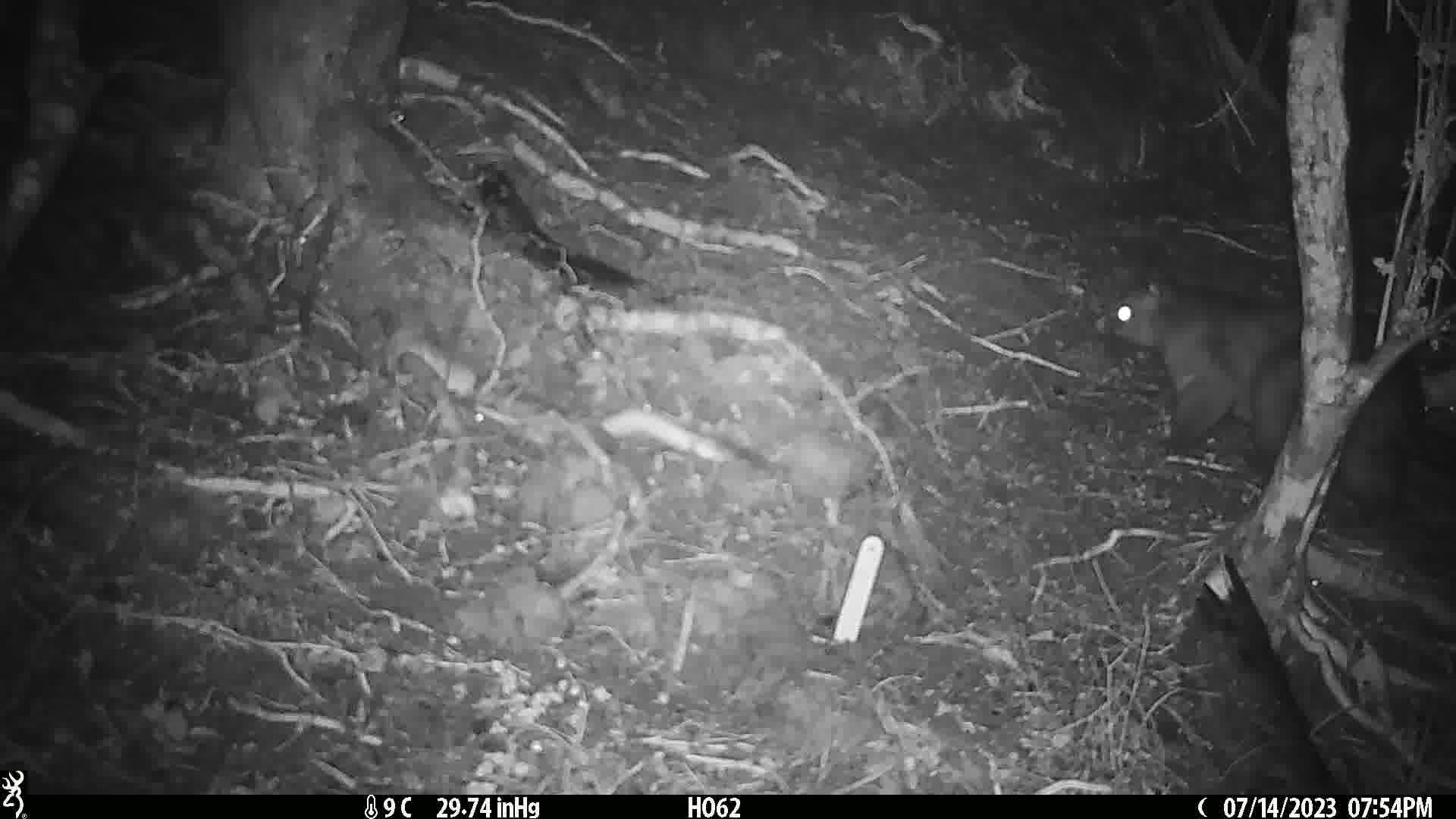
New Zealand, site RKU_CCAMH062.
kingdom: Animalia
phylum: Chordata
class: Mammalia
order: Diprotodontia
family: Phalangeridae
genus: Trichosurus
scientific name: Trichosurus vulpecula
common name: common brushtail possum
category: possum